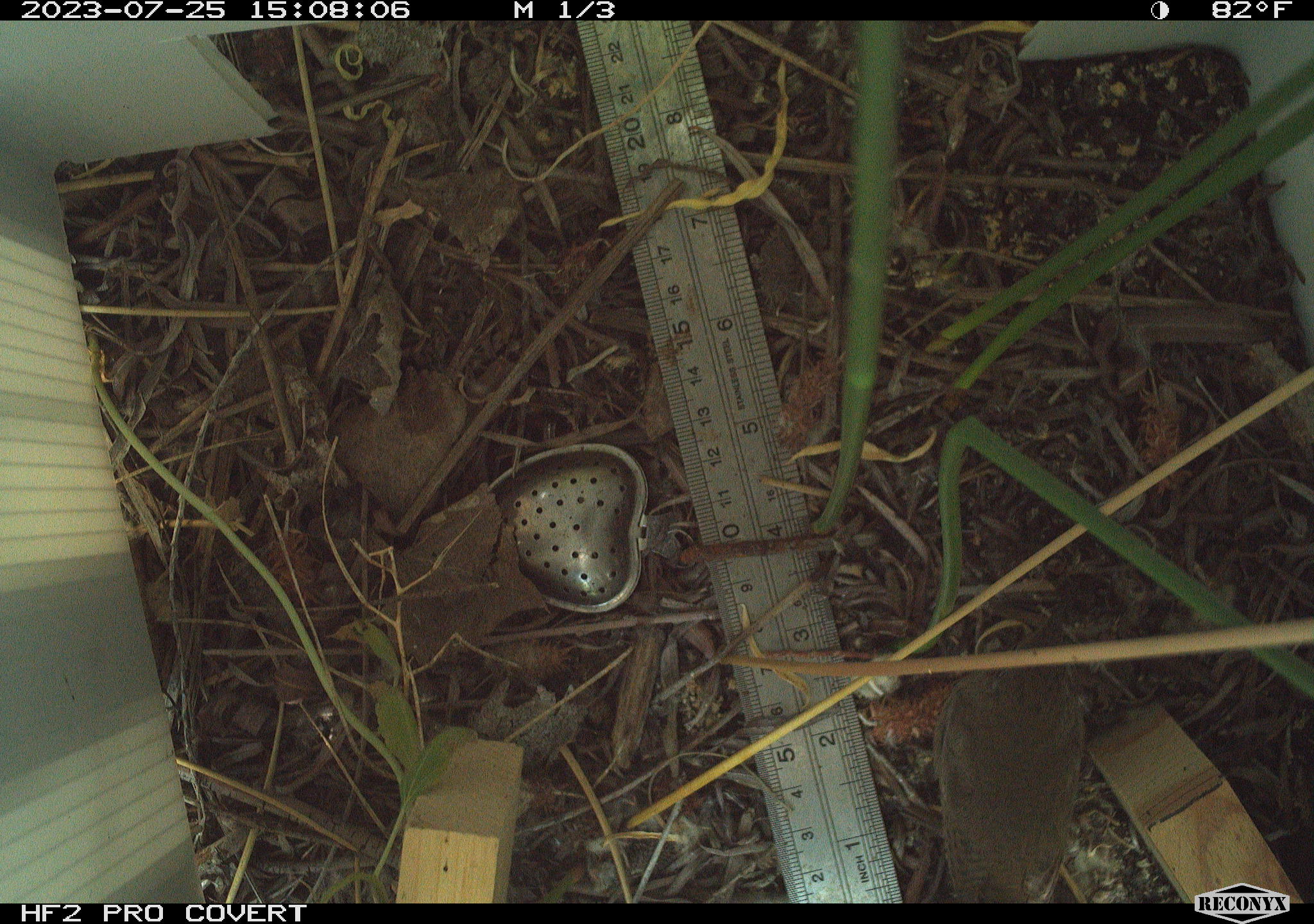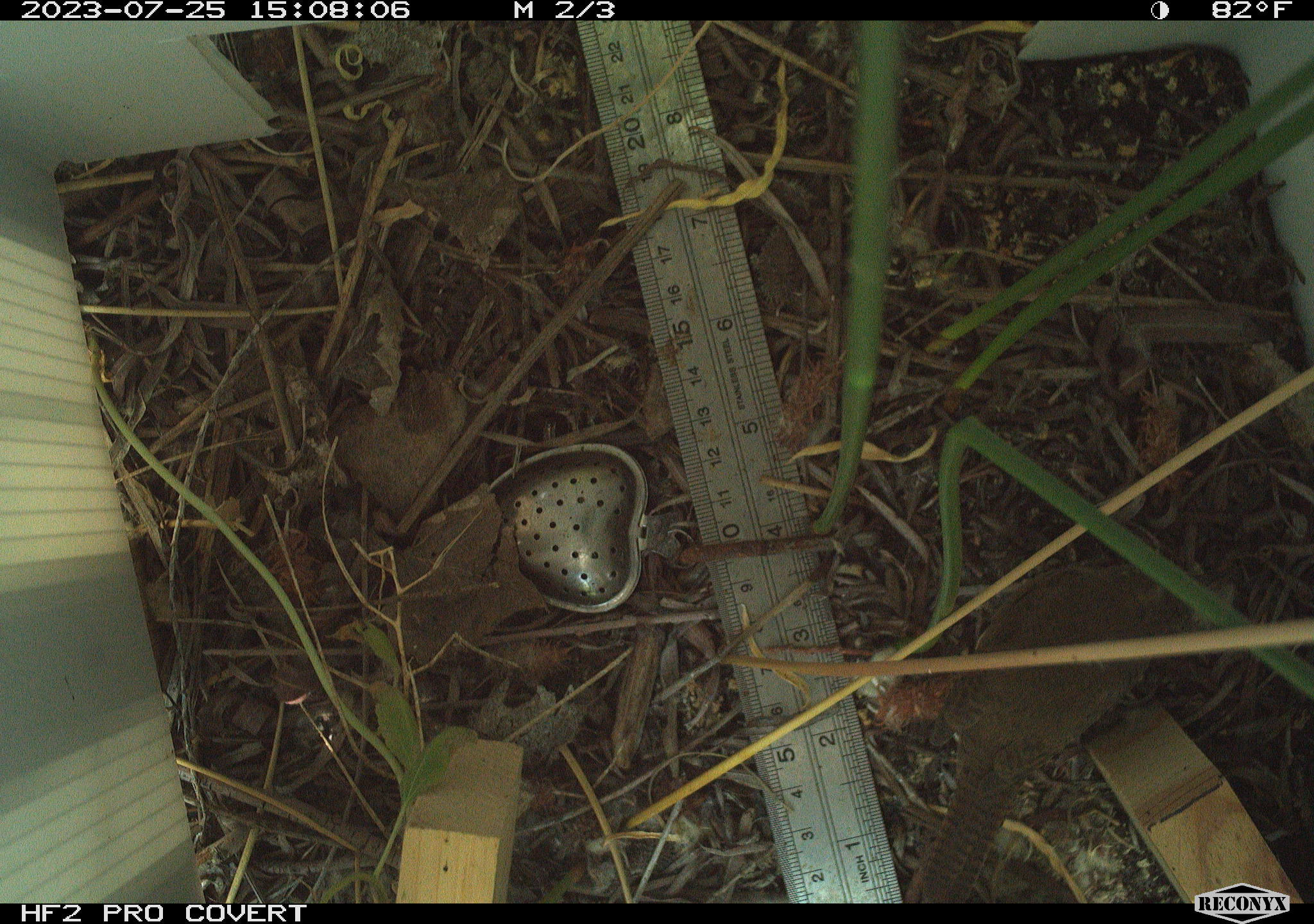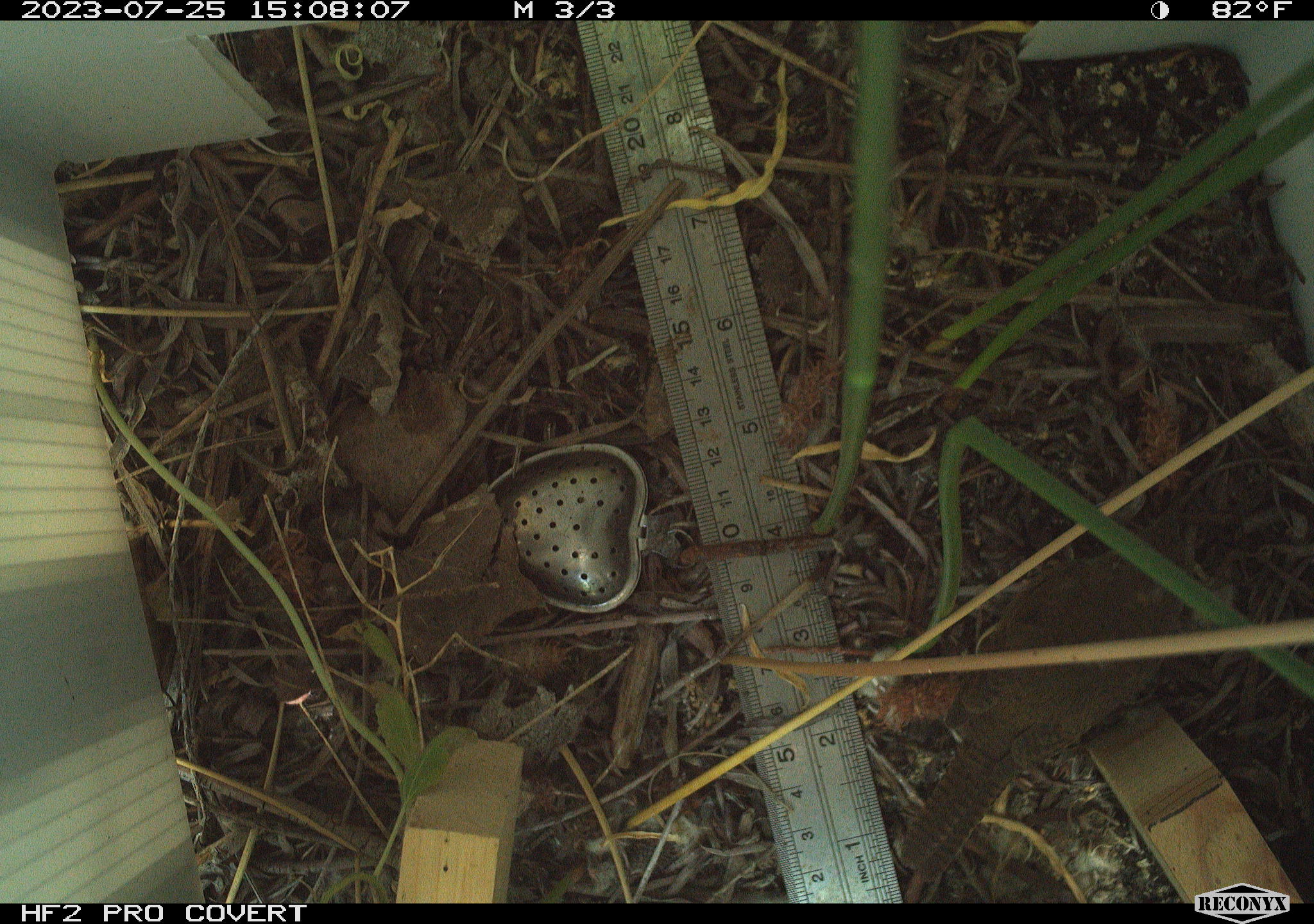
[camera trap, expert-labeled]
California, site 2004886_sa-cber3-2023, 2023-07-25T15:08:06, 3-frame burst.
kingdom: Animalia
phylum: Chordata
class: Aves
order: Passeriformes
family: Troglodytidae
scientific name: Troglodytidae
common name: wren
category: troglodytidae family